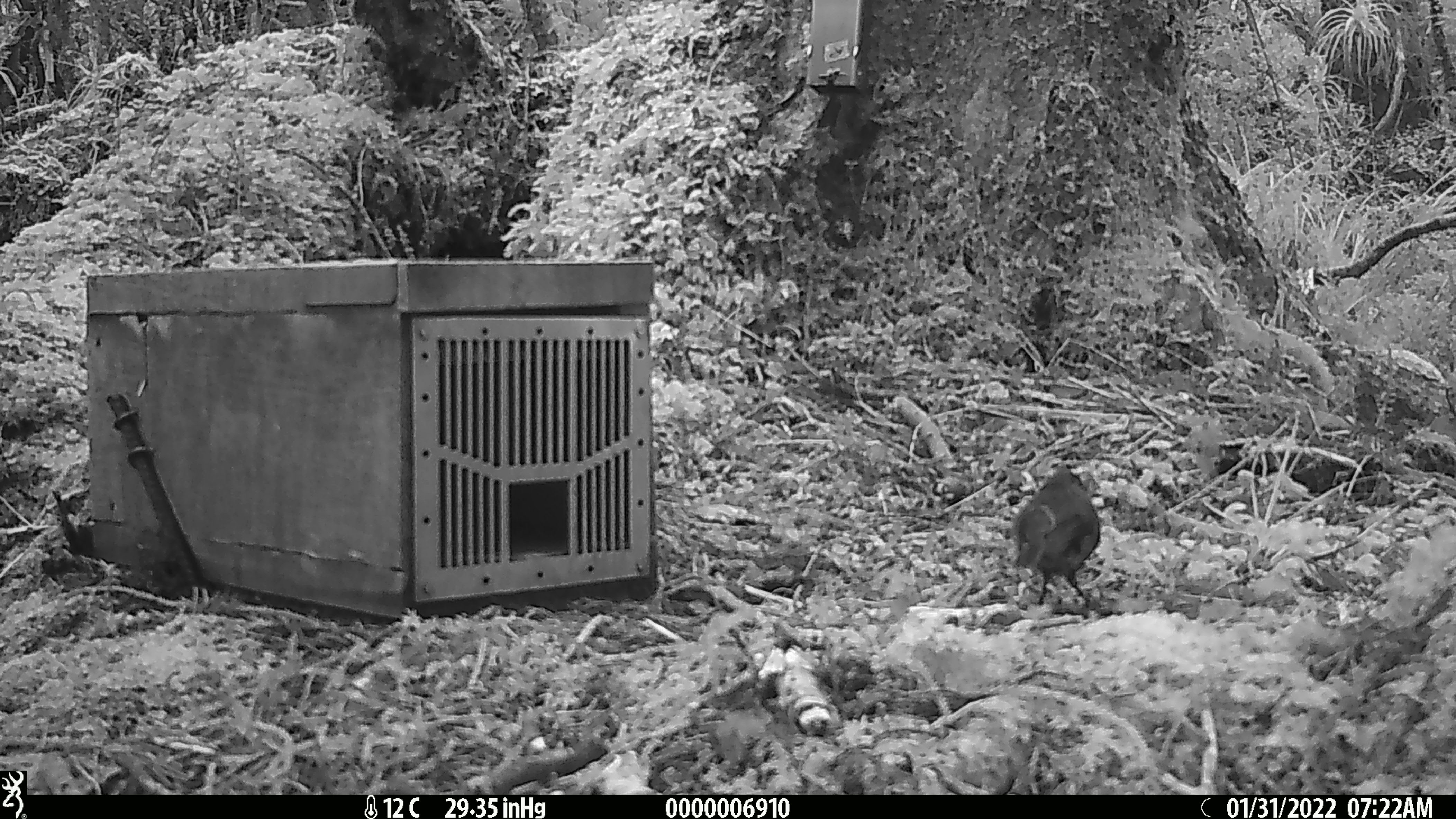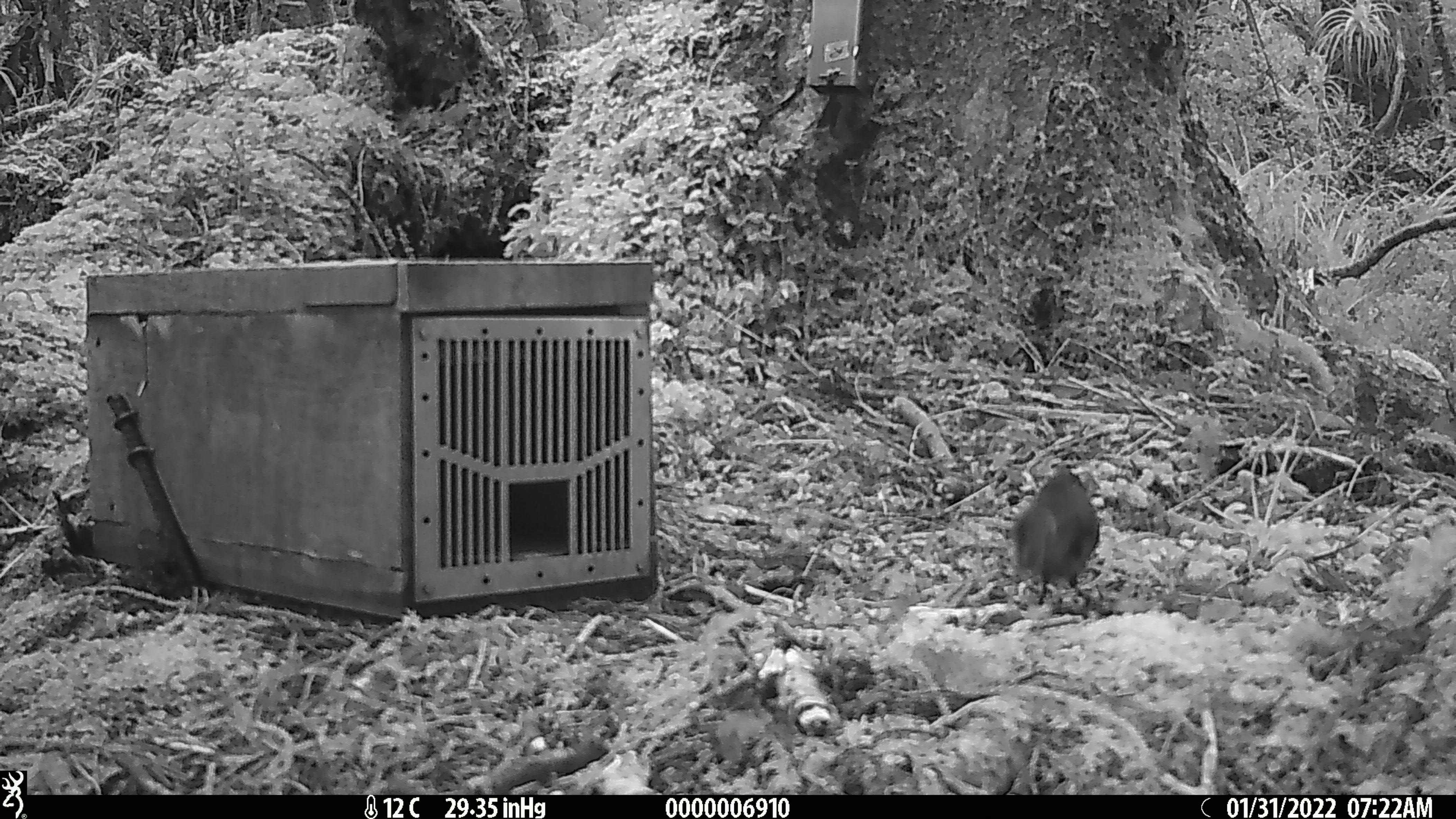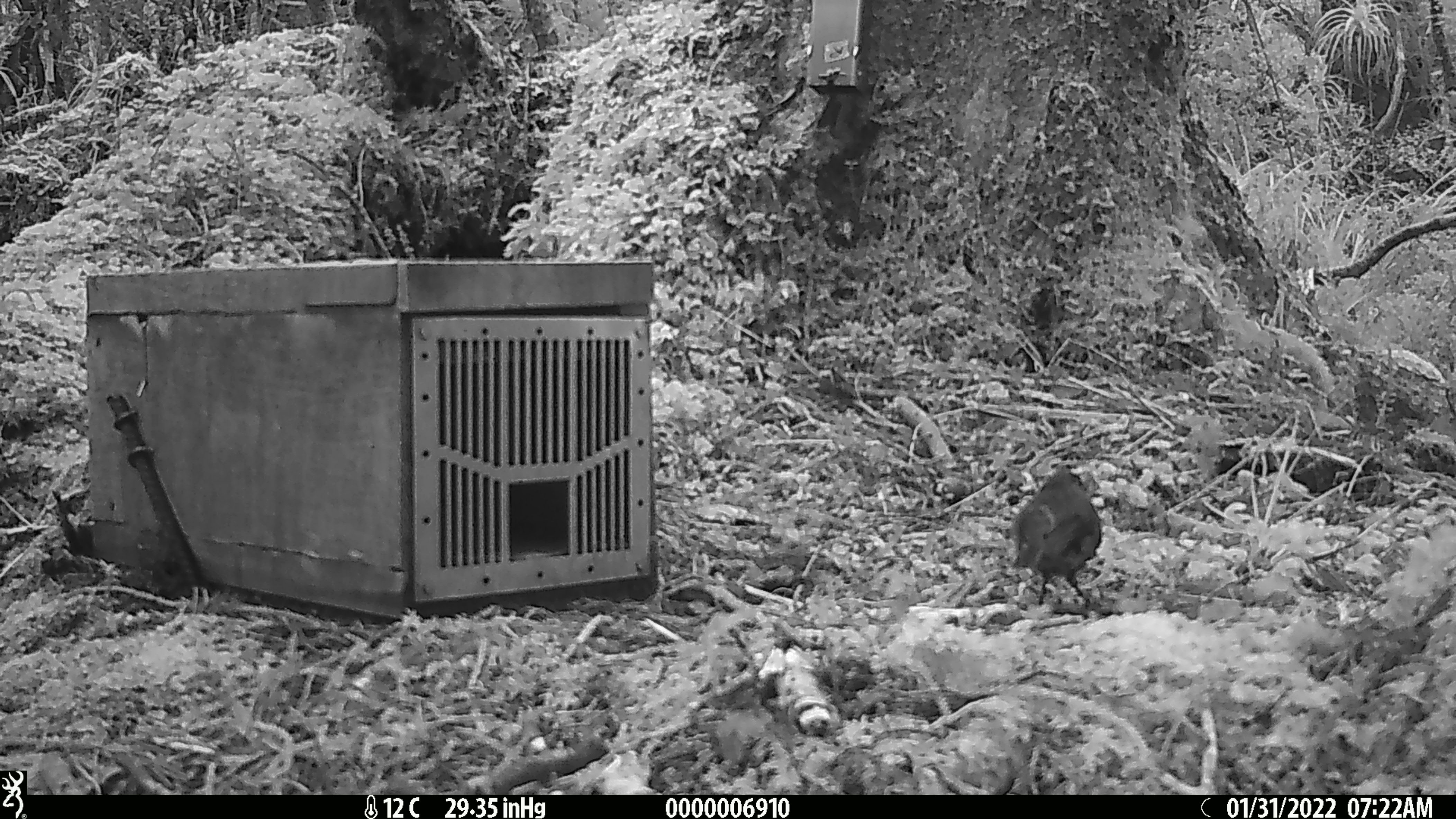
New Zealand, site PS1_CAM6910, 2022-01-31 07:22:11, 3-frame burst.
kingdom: Animalia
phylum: Chordata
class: Aves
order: Passeriformes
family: Petroicidae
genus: Petroica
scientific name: Petroica australis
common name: new zealand robin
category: robin